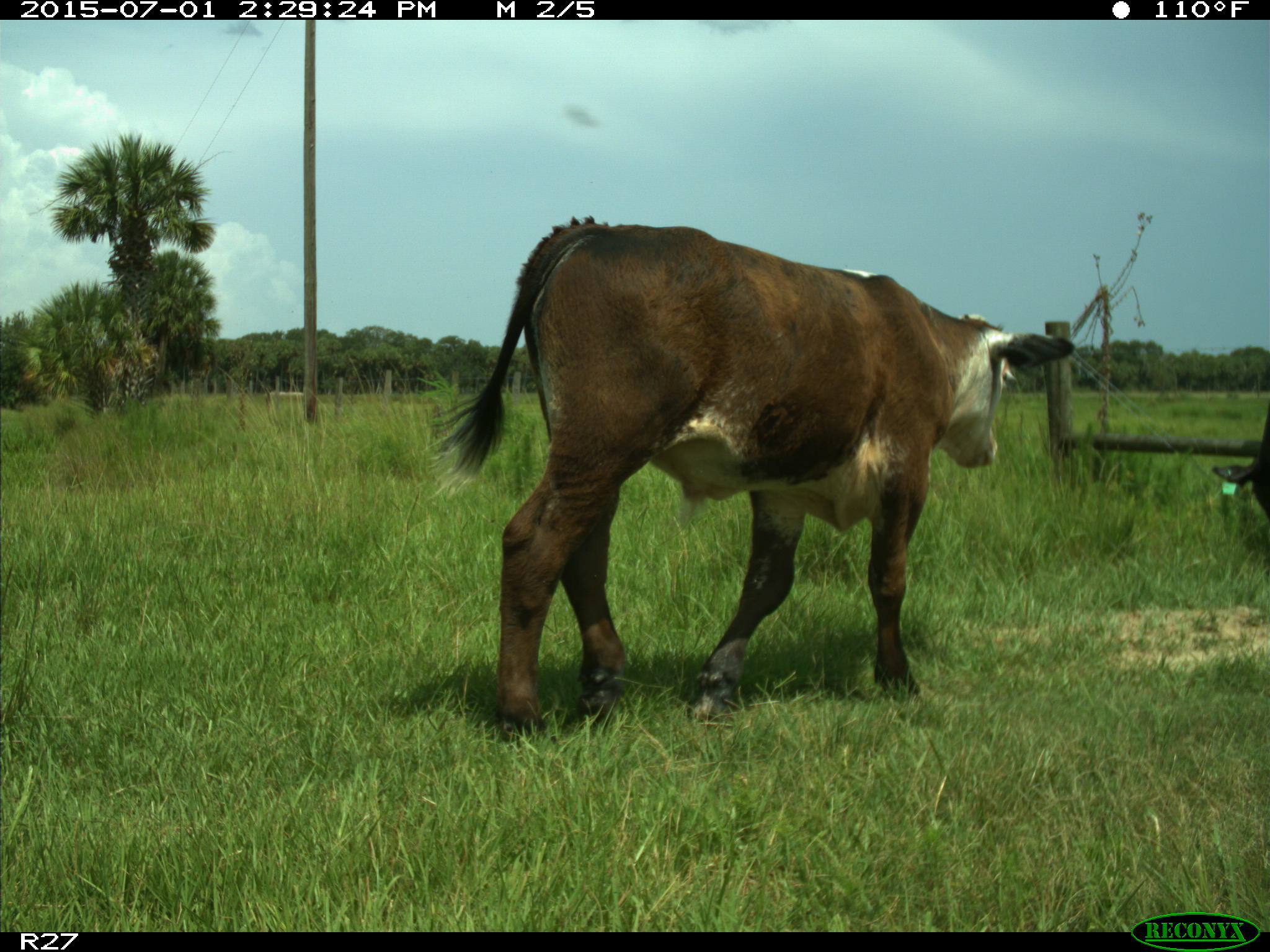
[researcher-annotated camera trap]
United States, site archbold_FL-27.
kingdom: Animalia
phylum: Chordata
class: Mammalia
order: Artiodactyla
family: Bovidae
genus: Bos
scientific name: Bos taurus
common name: domestic cow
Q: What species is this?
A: Bos taurus (domestic cow).